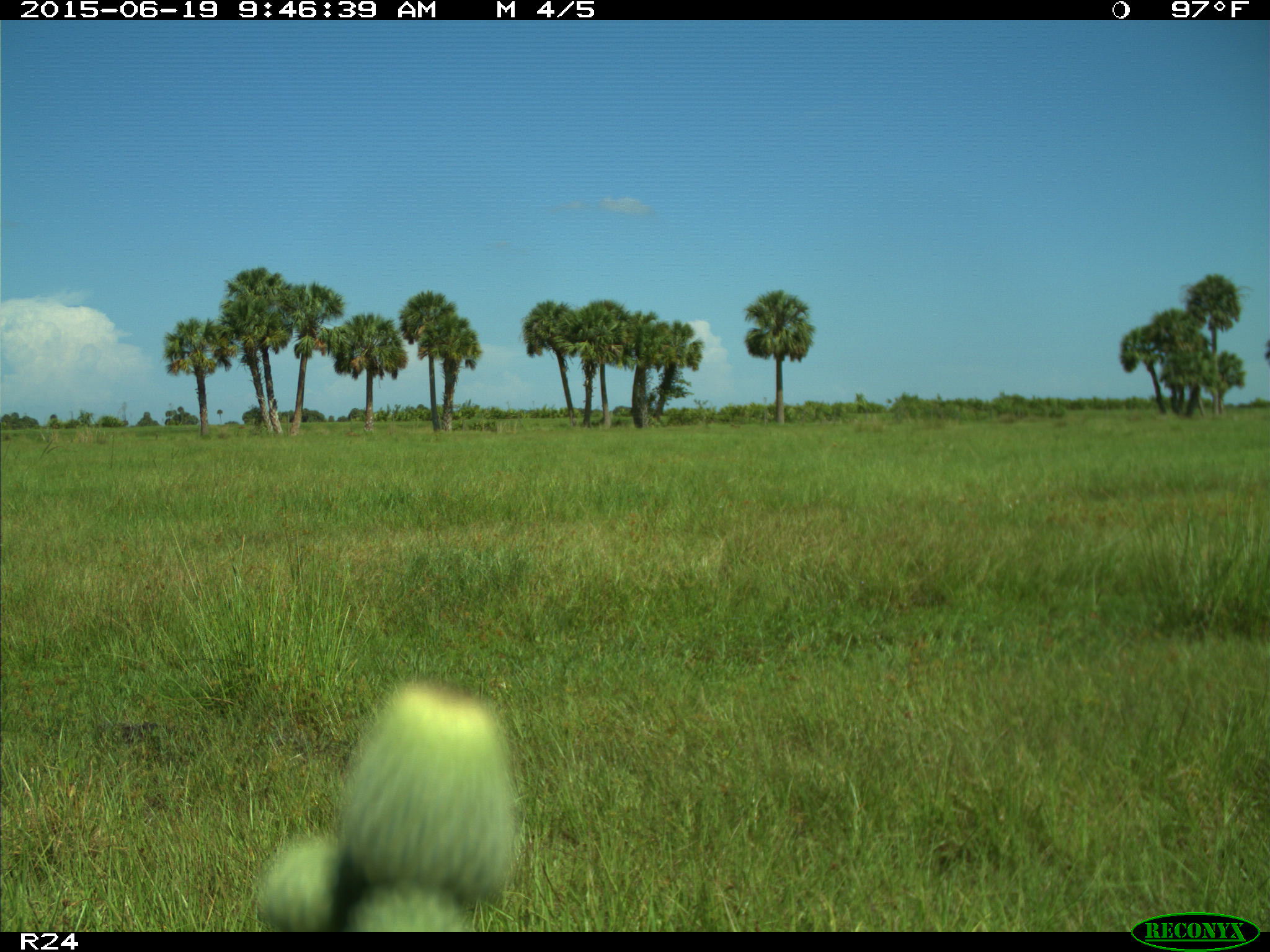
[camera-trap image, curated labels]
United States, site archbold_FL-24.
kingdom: Animalia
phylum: Chordata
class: Mammalia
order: Artiodactyla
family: Bovidae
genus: Bos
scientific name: Bos taurus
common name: domestic cow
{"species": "Bos taurus (domestic cow)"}